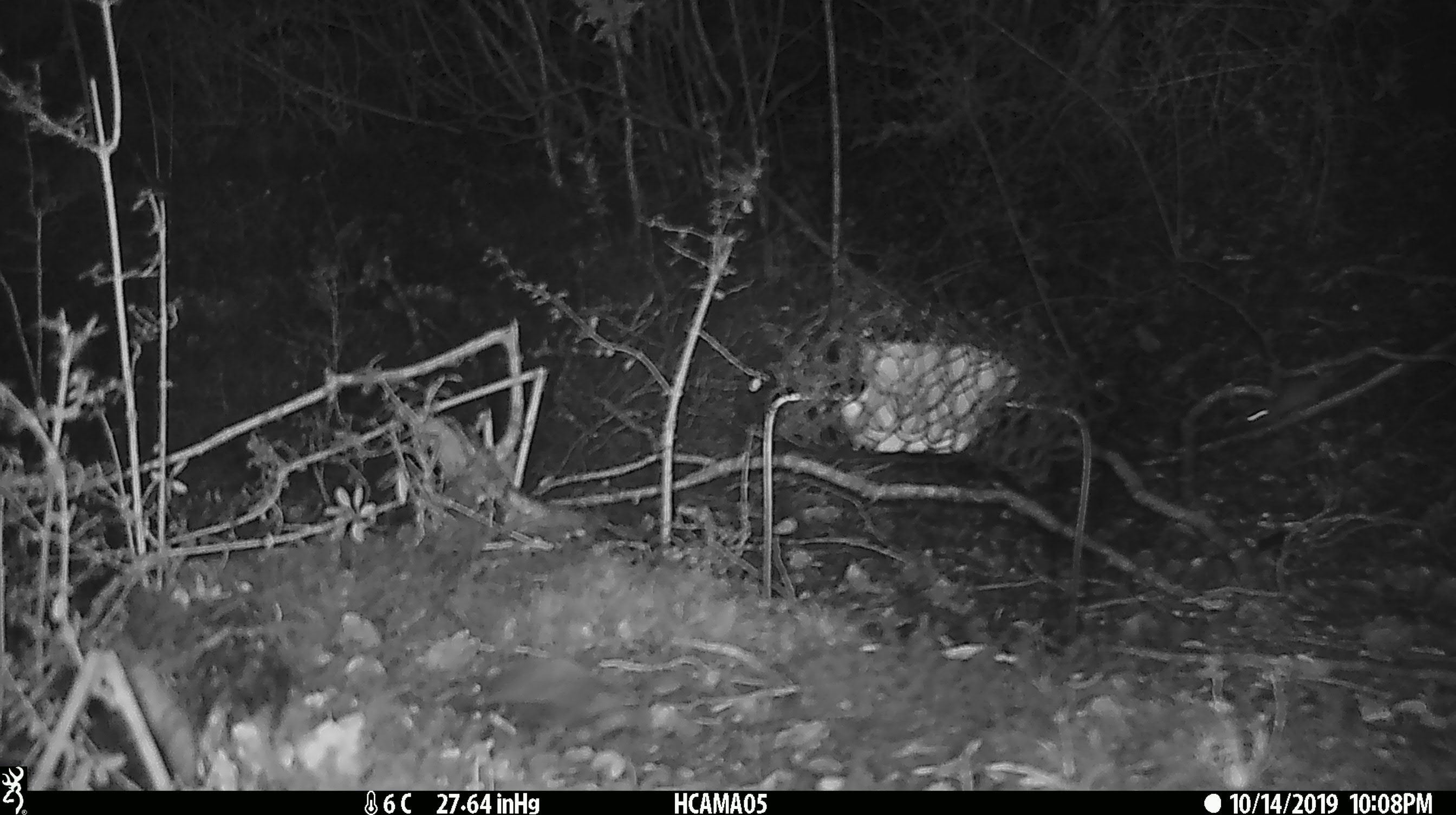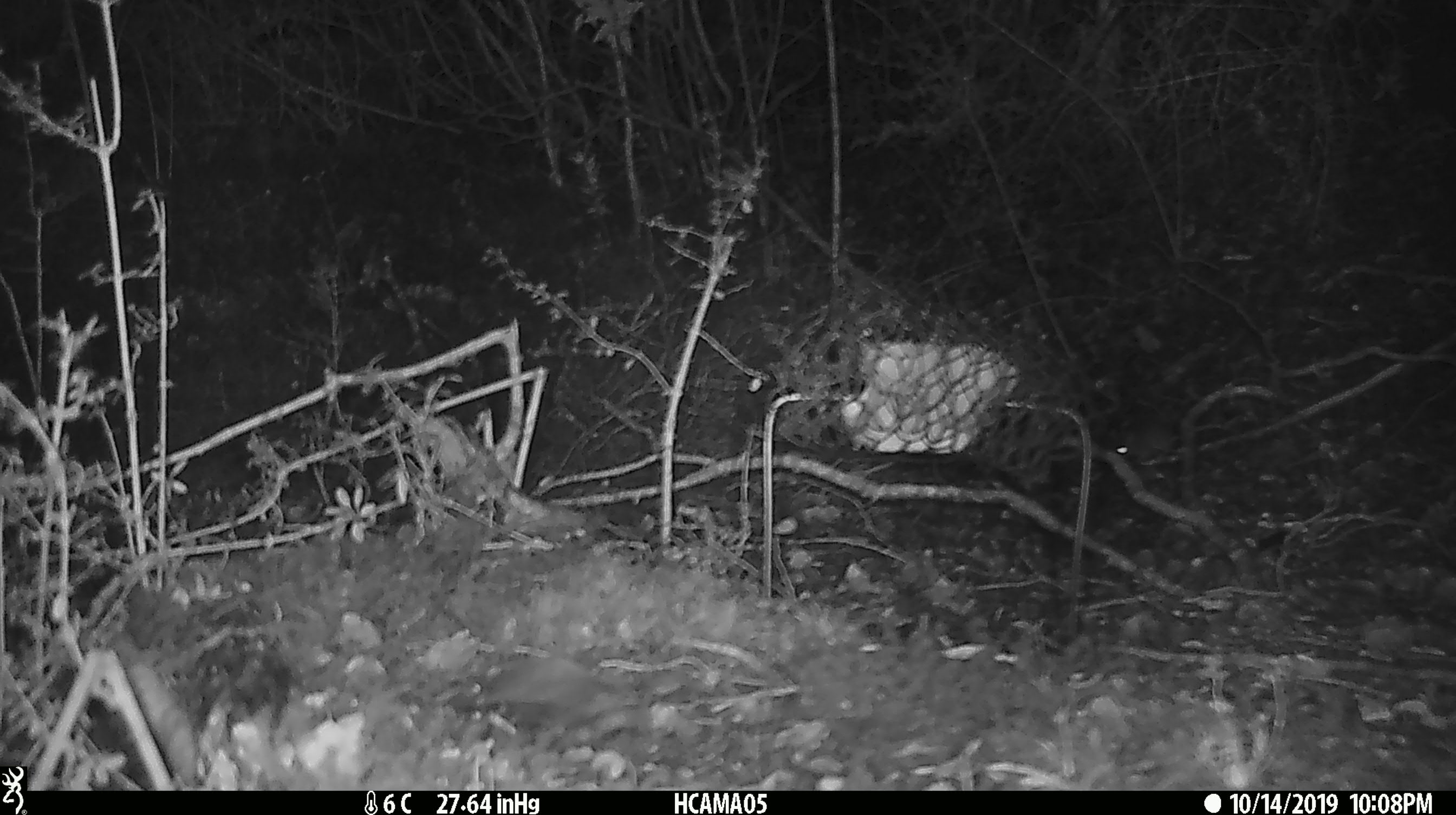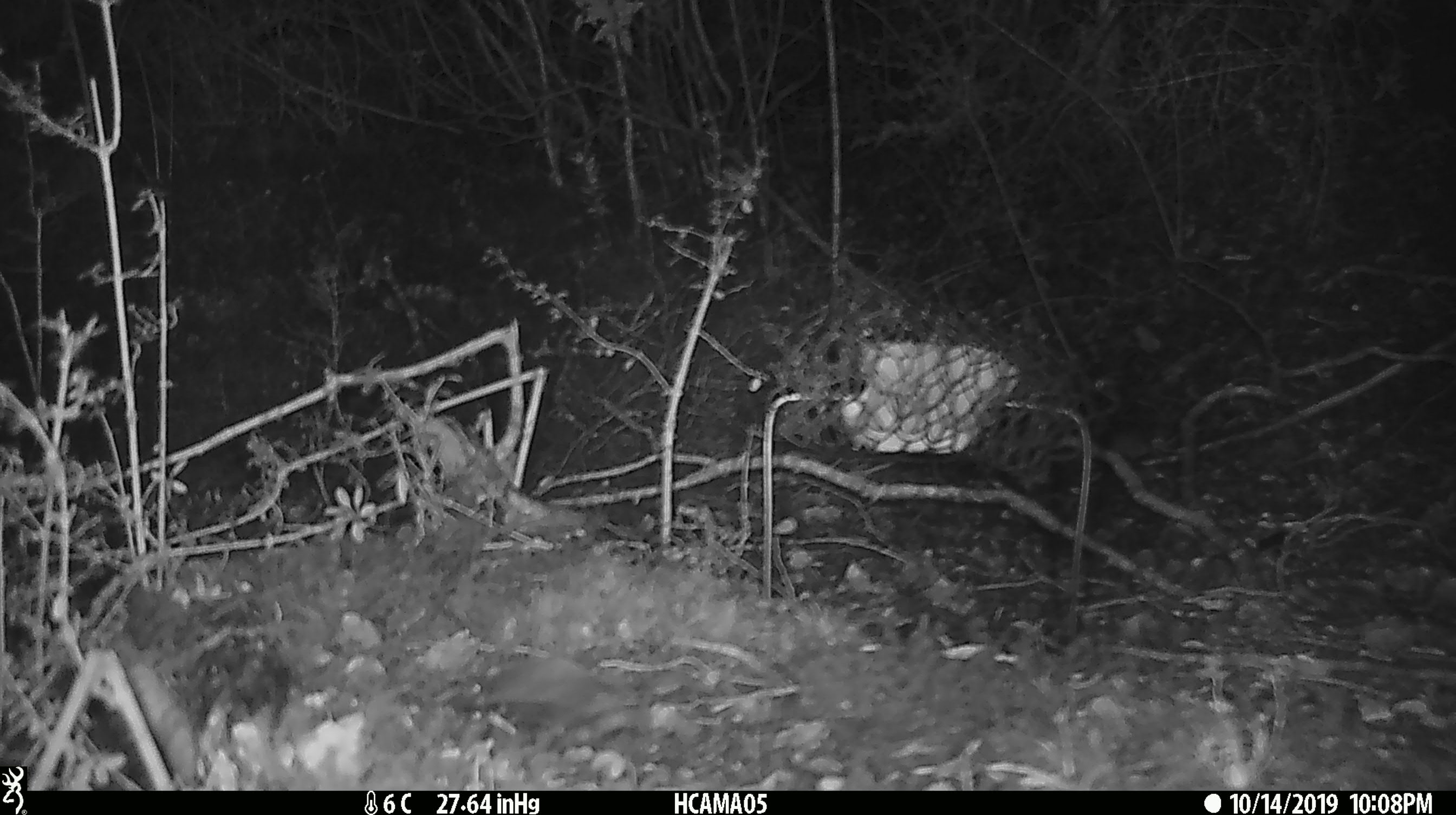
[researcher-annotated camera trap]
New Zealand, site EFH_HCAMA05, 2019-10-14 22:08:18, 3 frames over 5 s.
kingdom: Animalia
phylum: Chordata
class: Mammalia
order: Rodentia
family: Muridae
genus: Mus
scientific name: Mus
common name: mouse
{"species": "mouse (Mus)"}